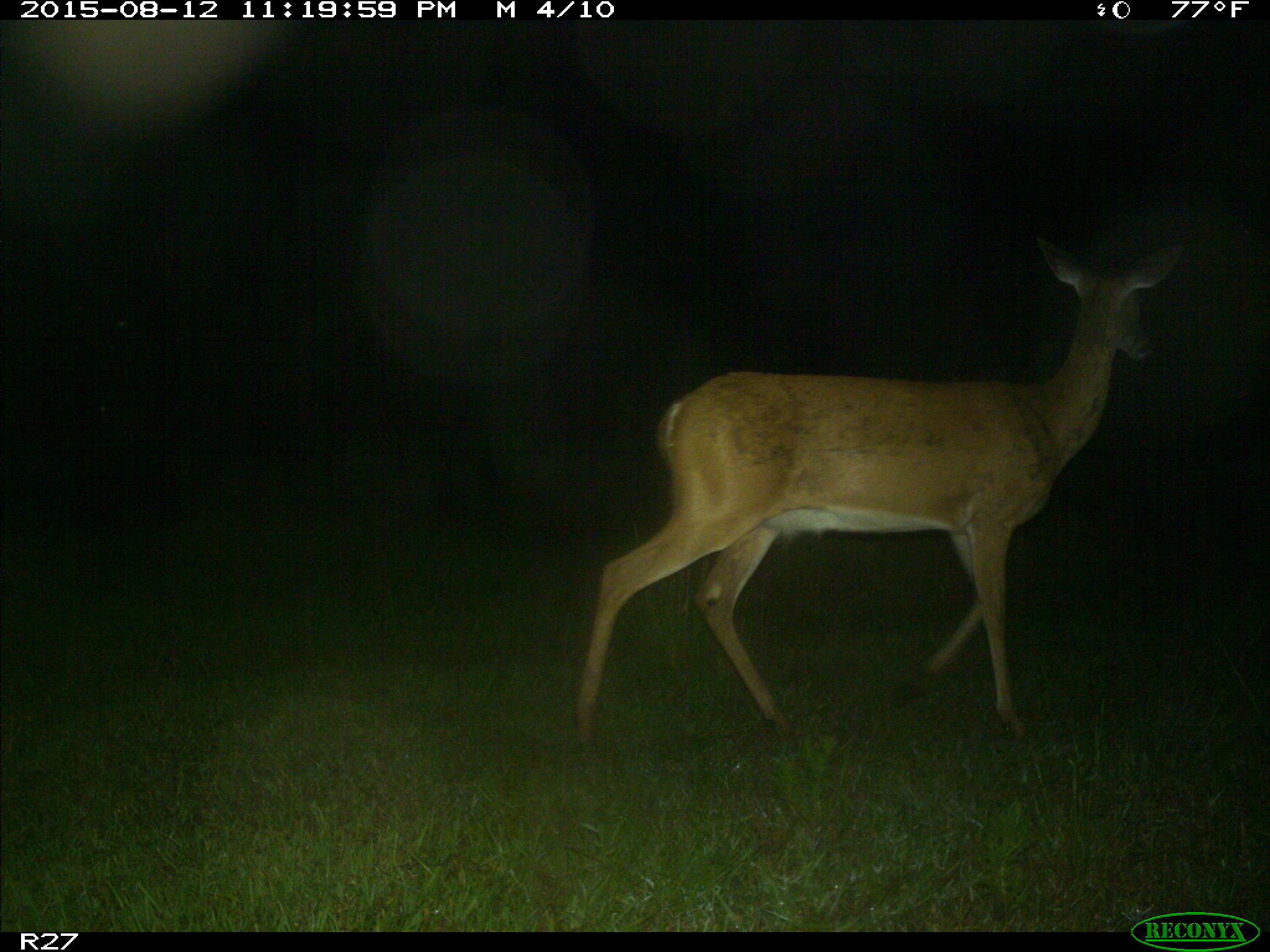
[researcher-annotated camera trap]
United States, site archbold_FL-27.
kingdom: Animalia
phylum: Chordata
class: Mammalia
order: Artiodactyla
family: Cervidae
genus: Odocoileus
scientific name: Odocoileus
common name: deer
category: unidentified deer